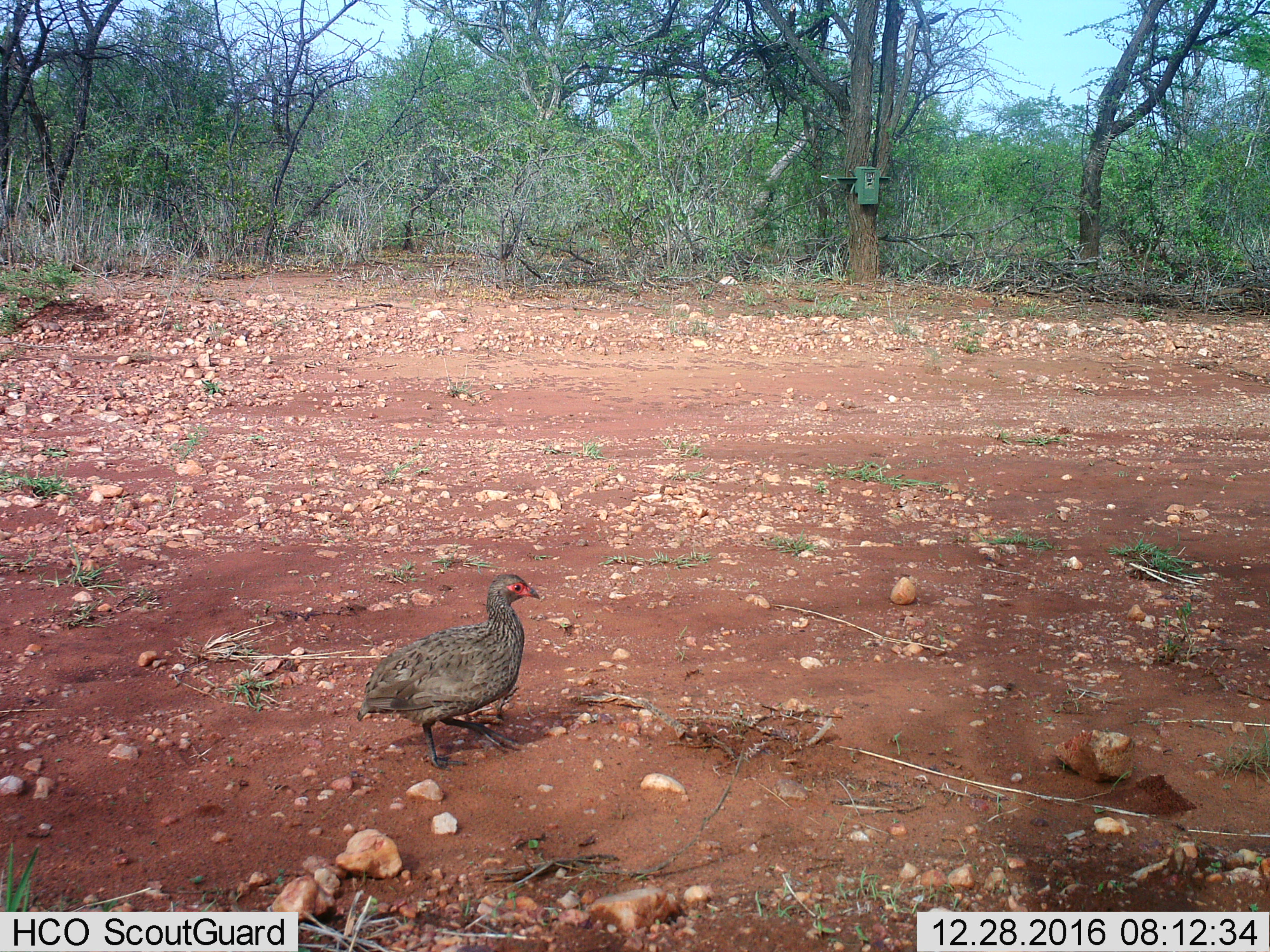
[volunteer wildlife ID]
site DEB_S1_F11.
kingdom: Animalia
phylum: Chordata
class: Aves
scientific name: Aves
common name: bird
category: birdother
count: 1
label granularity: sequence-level